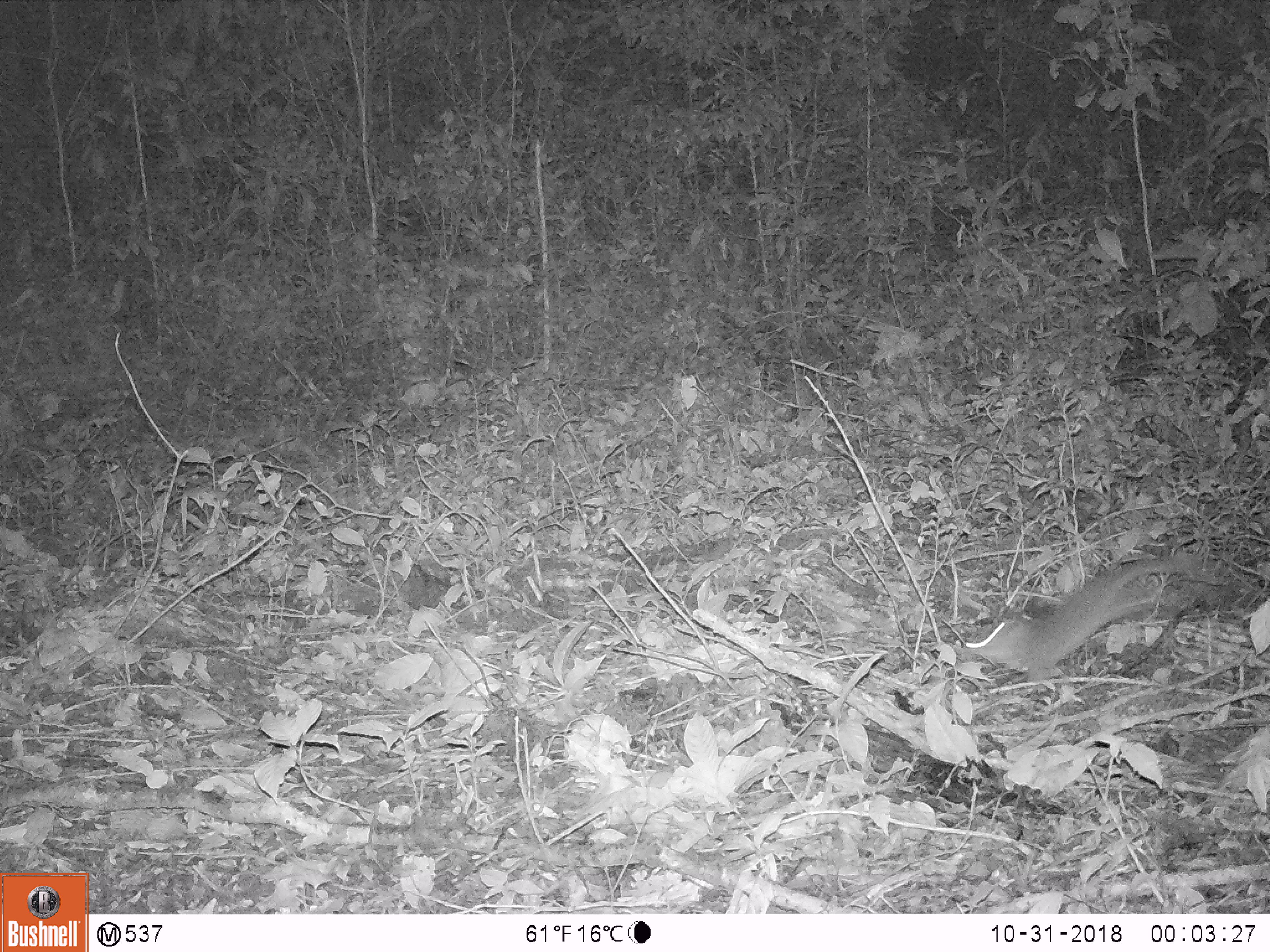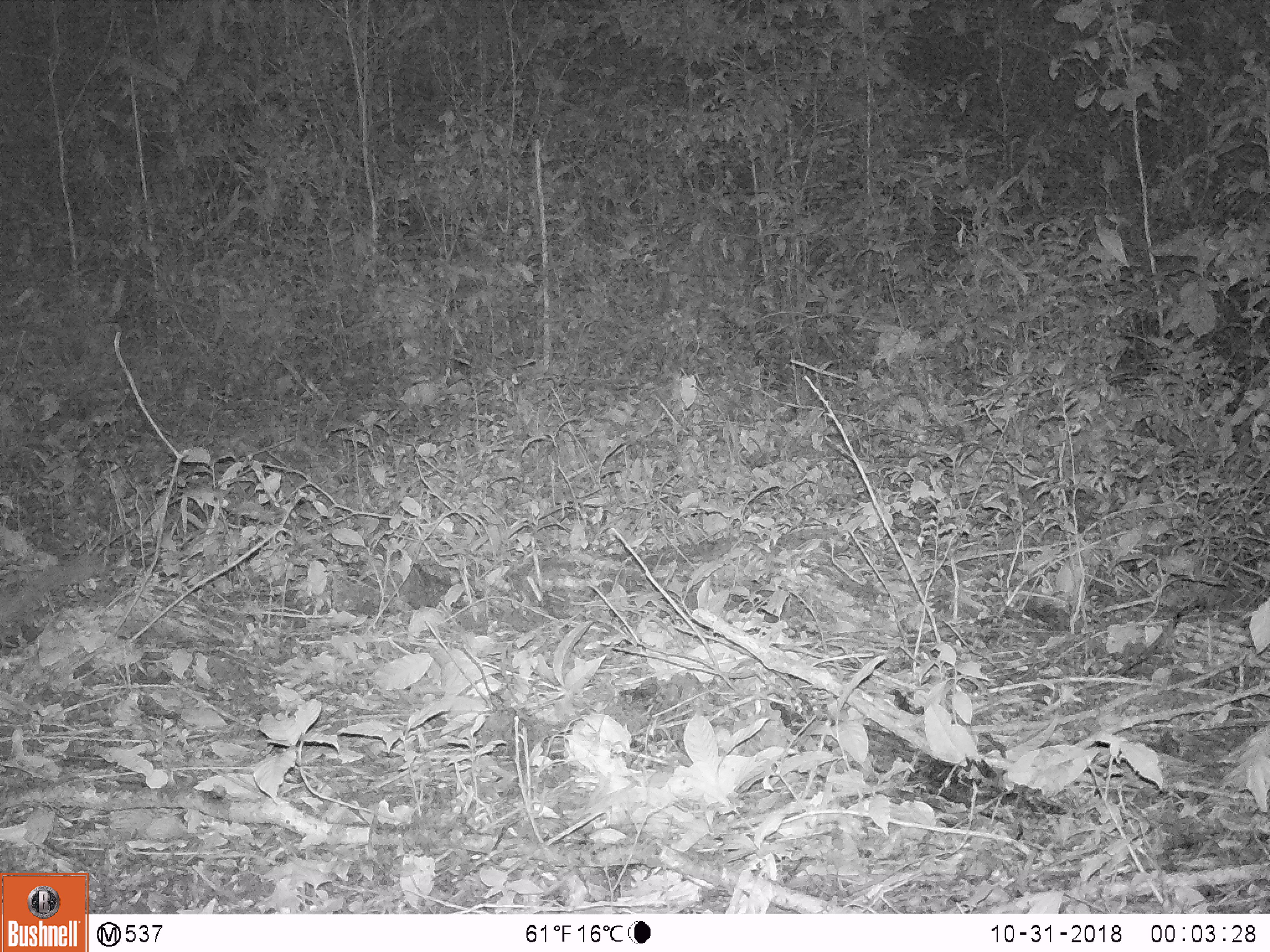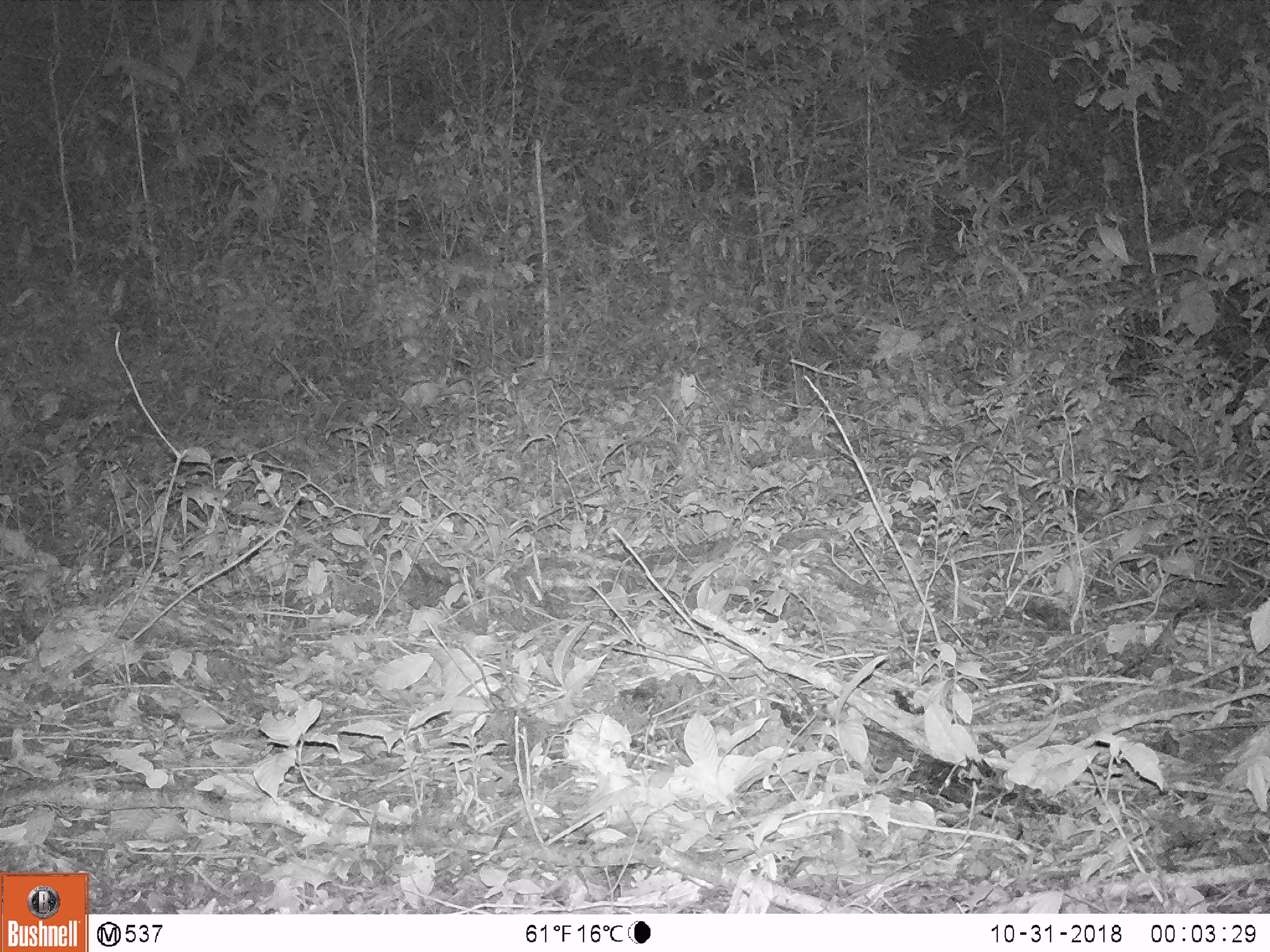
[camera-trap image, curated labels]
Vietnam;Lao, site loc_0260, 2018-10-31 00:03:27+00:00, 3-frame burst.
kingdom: Animalia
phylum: Chordata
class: Mammalia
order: Carnivora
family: Mustelidae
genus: Melogale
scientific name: Melogale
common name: ferret badger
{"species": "ferret badger (Melogale)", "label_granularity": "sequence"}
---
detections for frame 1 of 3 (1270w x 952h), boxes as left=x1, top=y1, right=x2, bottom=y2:
ferret badger: left=955, top=554, right=1183, bottom=684